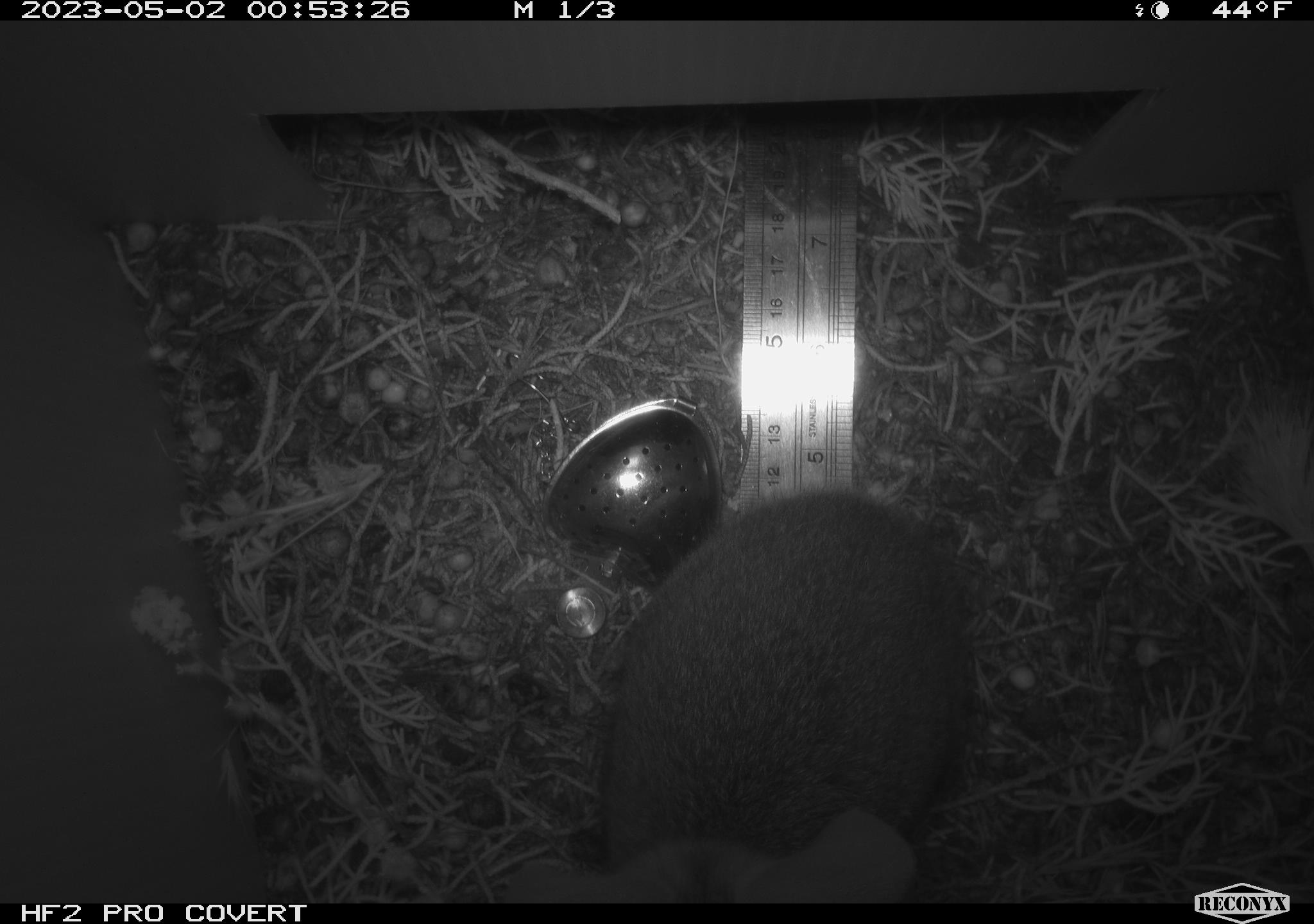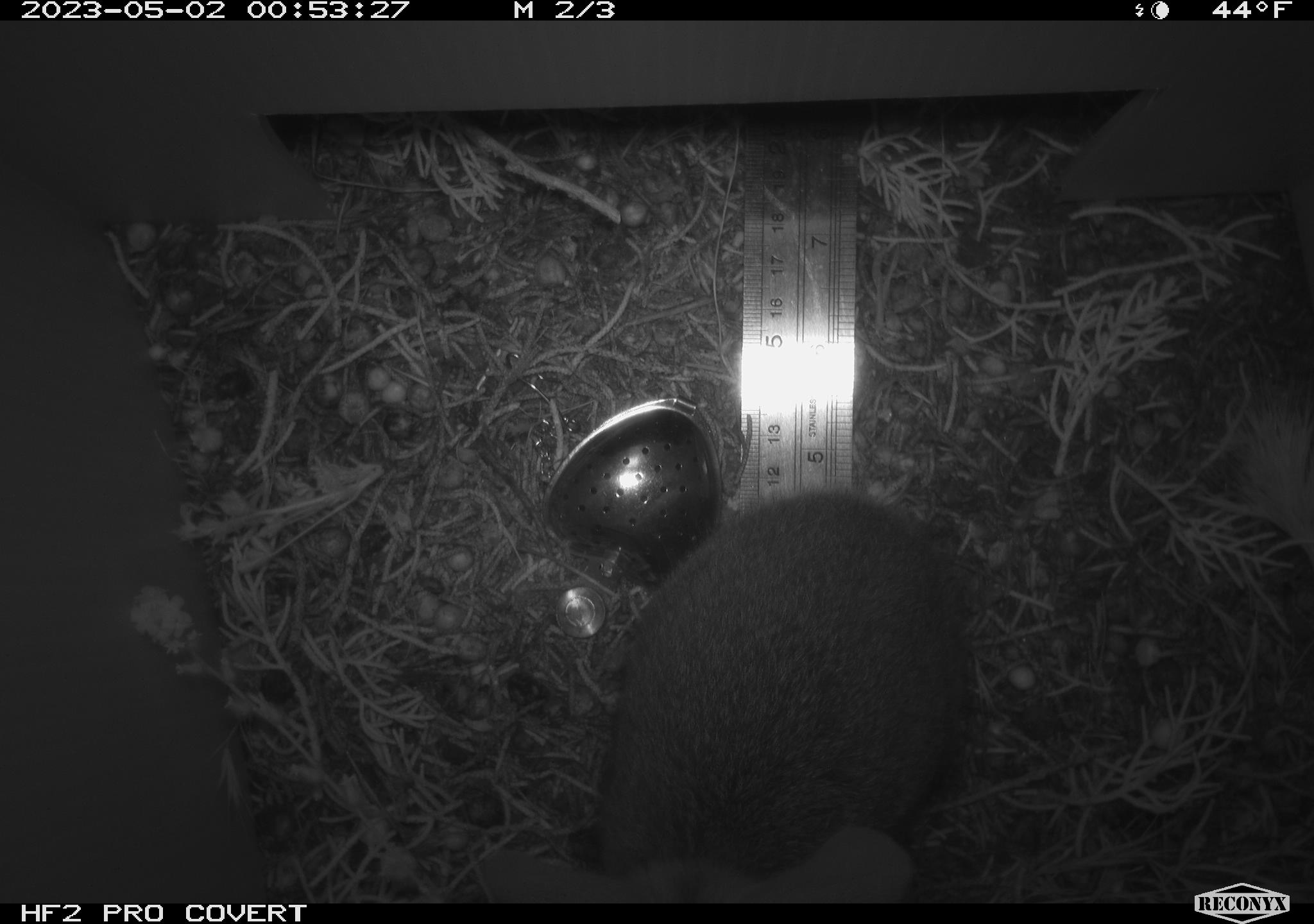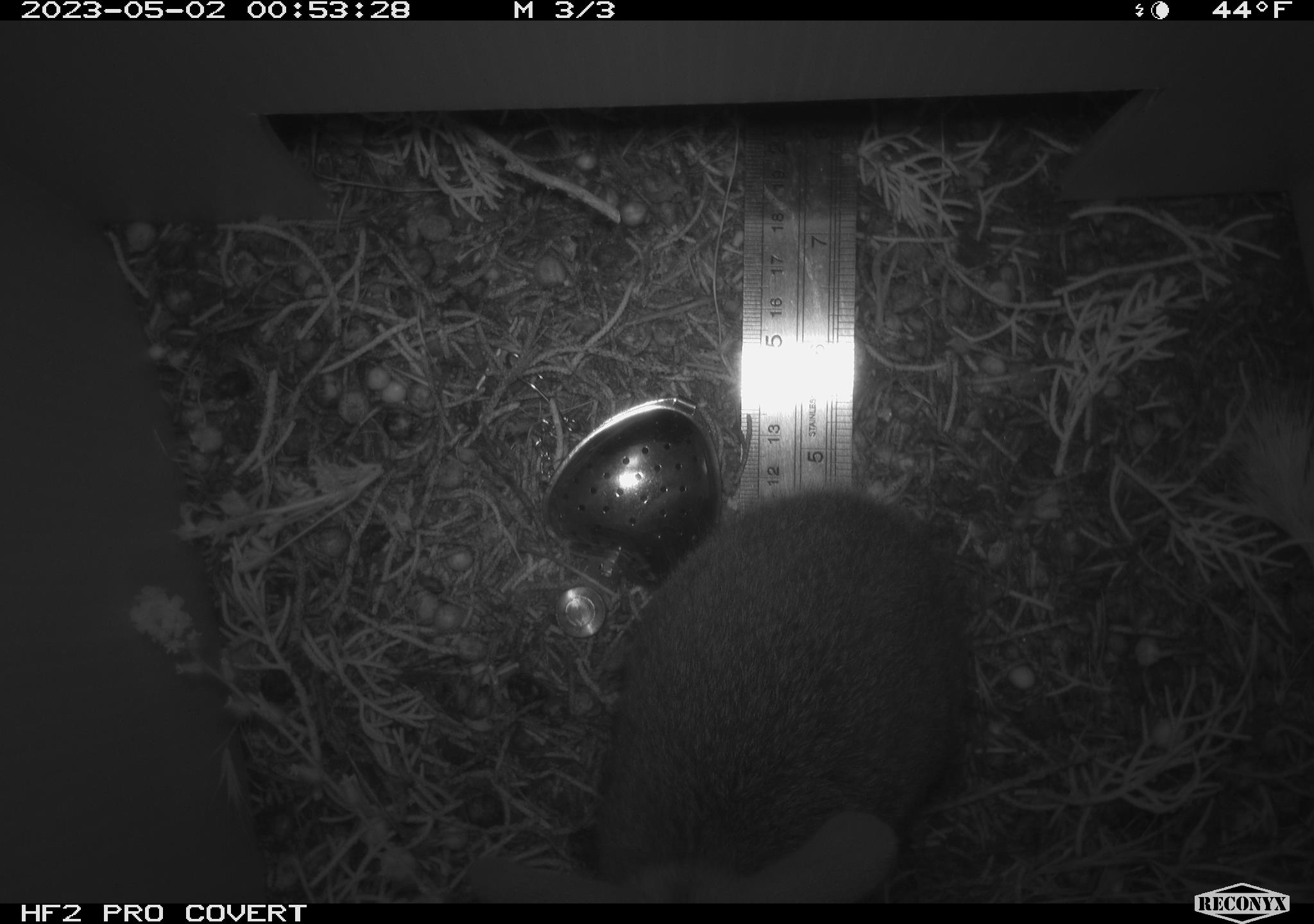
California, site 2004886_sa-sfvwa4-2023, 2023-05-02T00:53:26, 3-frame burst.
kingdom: Animalia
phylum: Chordata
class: Mammalia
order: Lagomorpha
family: Leporidae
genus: Sylvilagus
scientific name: Sylvilagus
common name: cottontail rabbits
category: sylvilagus species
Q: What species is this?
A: Sylvilagus species (cottontail rabbits) (Sylvilagus).